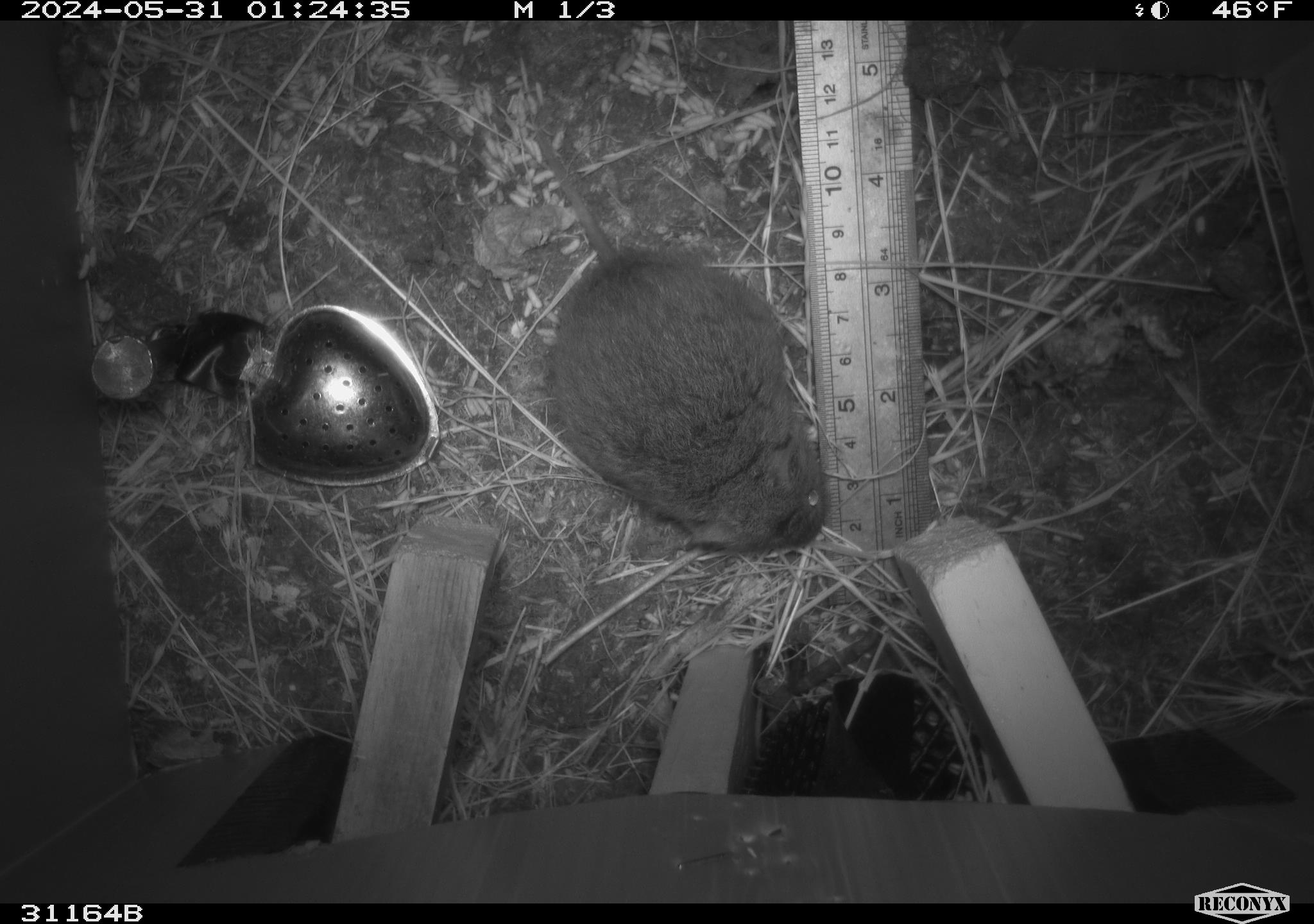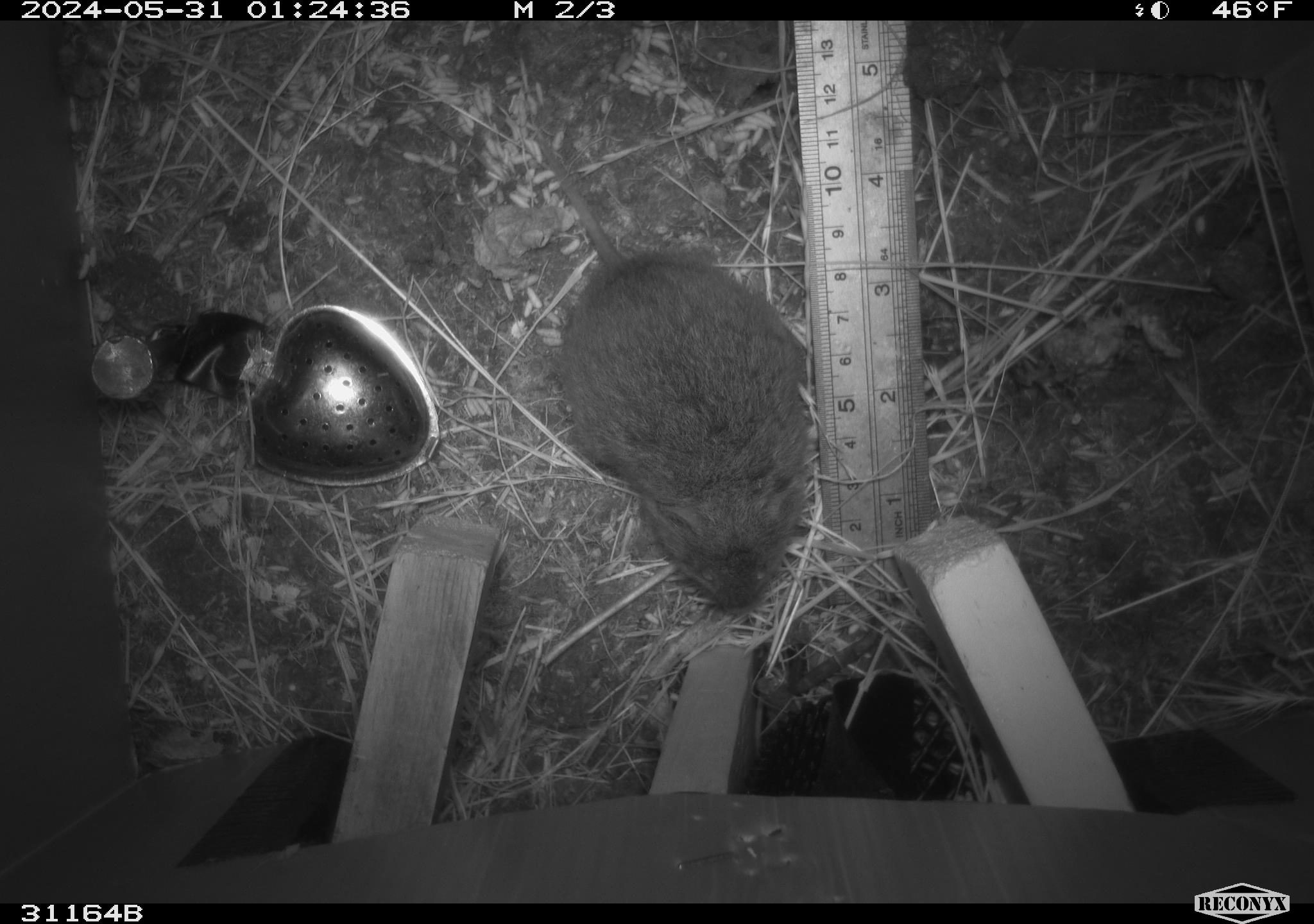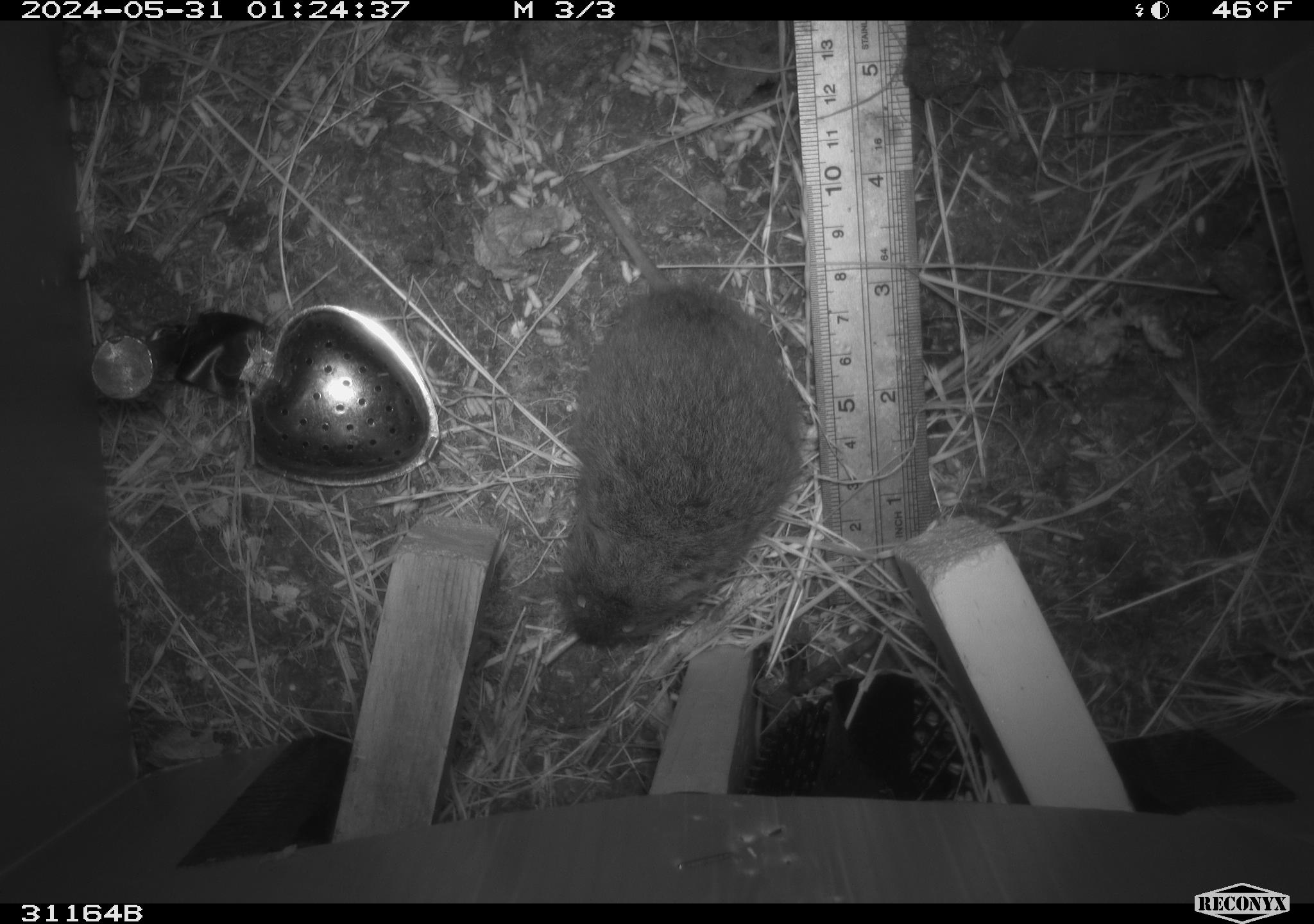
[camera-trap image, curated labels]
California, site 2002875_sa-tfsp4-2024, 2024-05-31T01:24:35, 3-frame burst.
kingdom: Animalia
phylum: Chordata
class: Mammalia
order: Rodentia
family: Cricetidae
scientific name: Arvicolinae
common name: voles, lemmings, and muskrats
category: arvicolinae subfamily